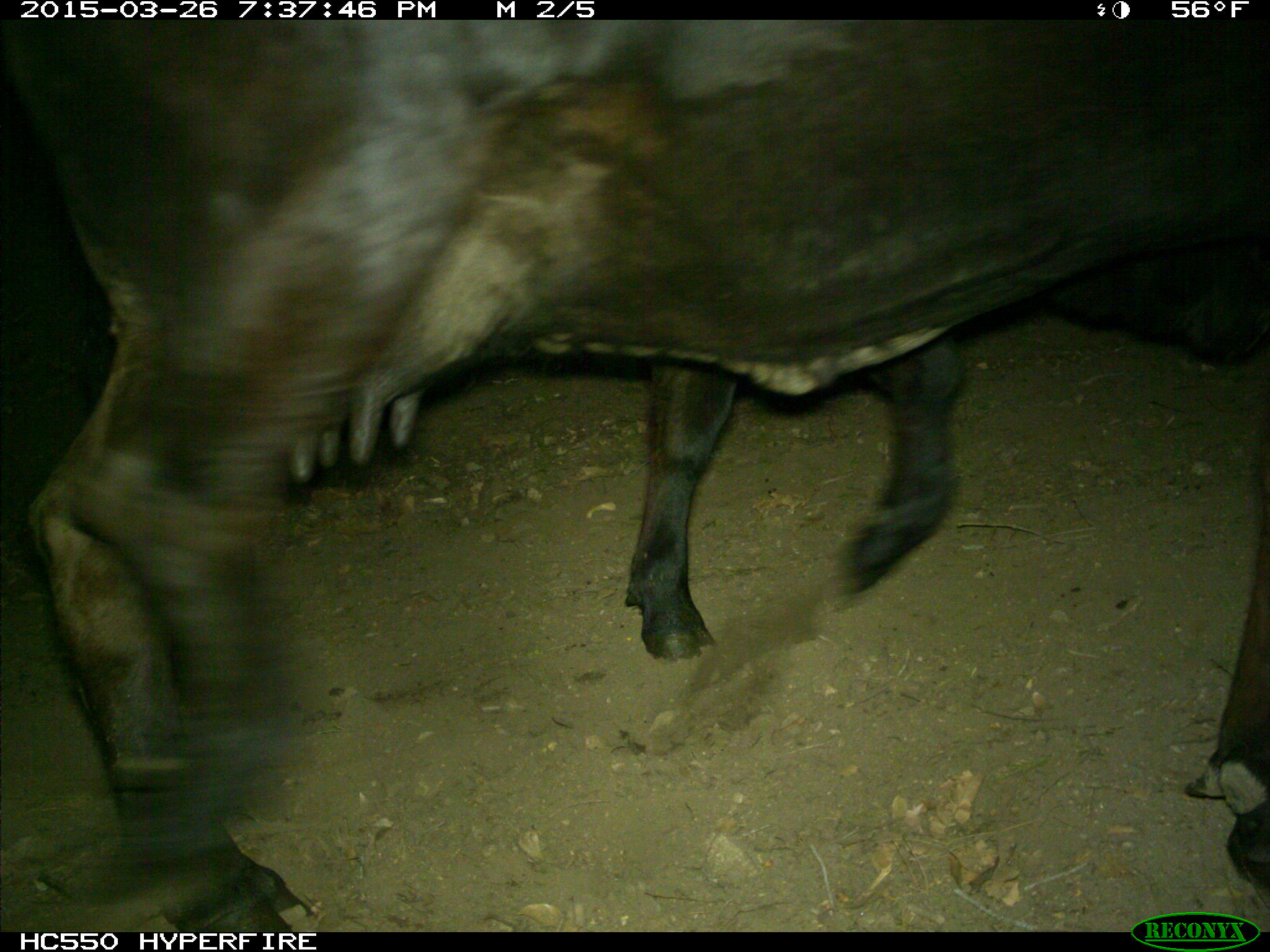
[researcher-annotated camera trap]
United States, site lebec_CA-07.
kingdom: Animalia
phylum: Chordata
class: Mammalia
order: Artiodactyla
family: Bovidae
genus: Bos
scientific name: Bos taurus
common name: domestic cow